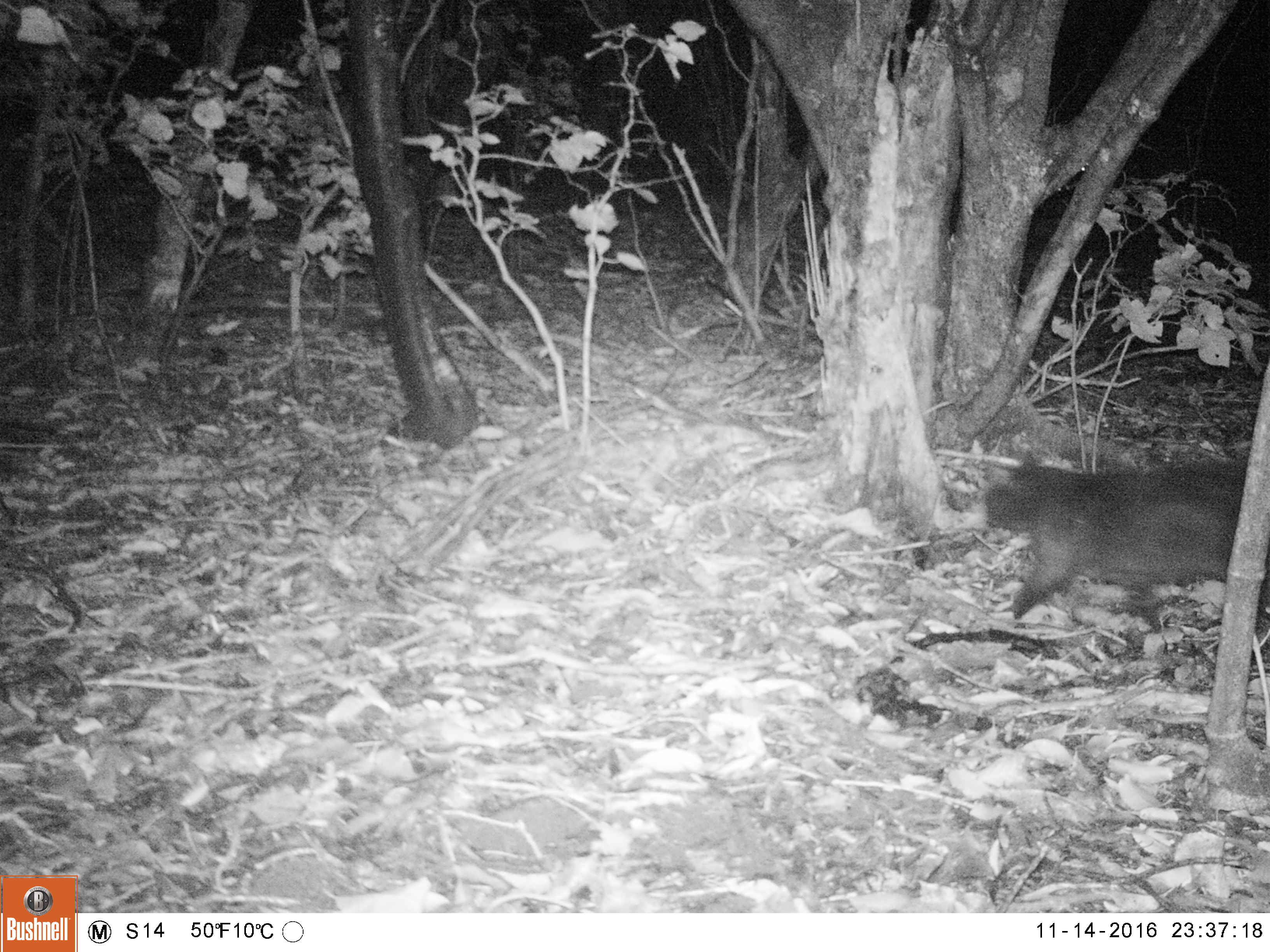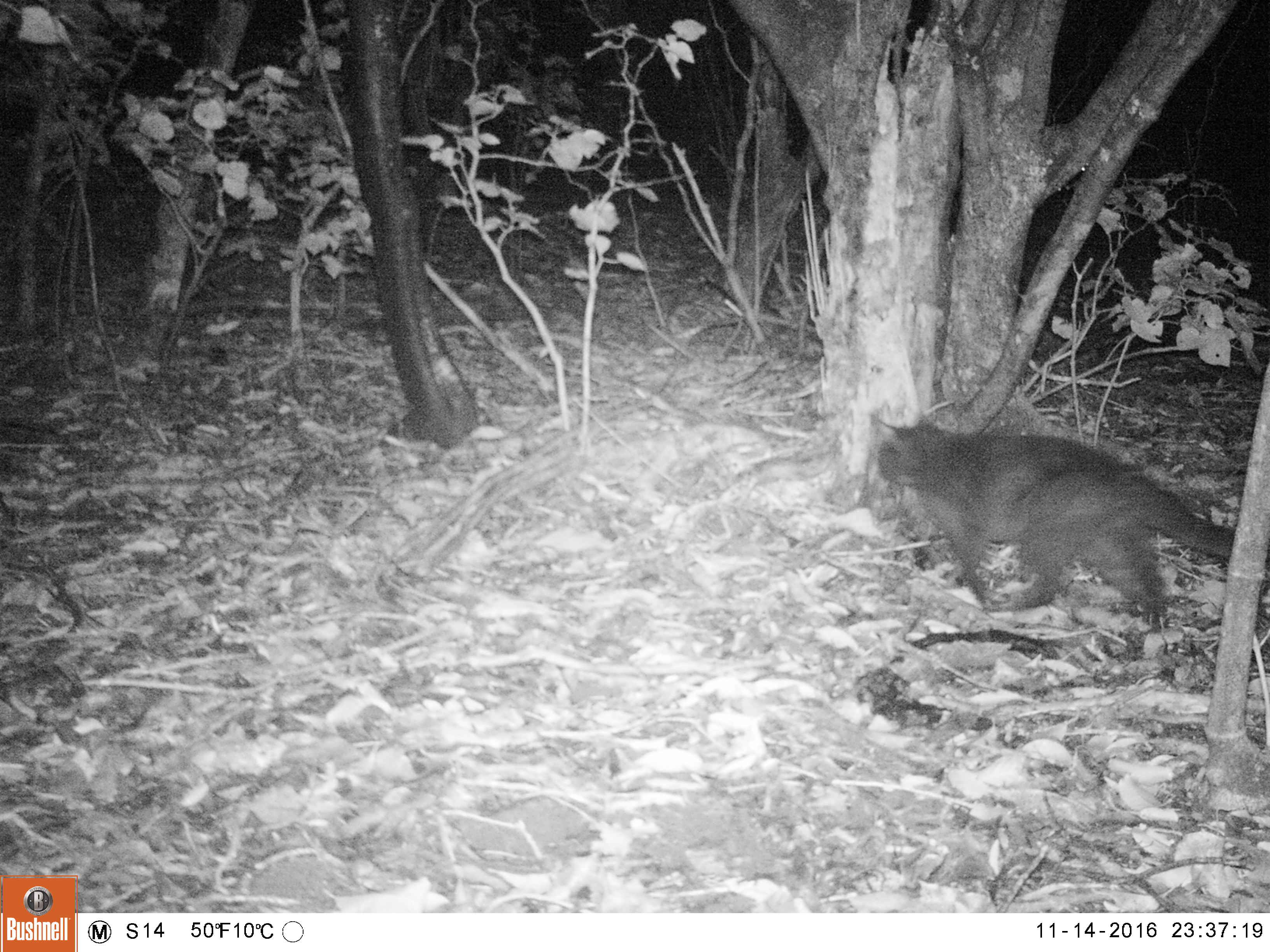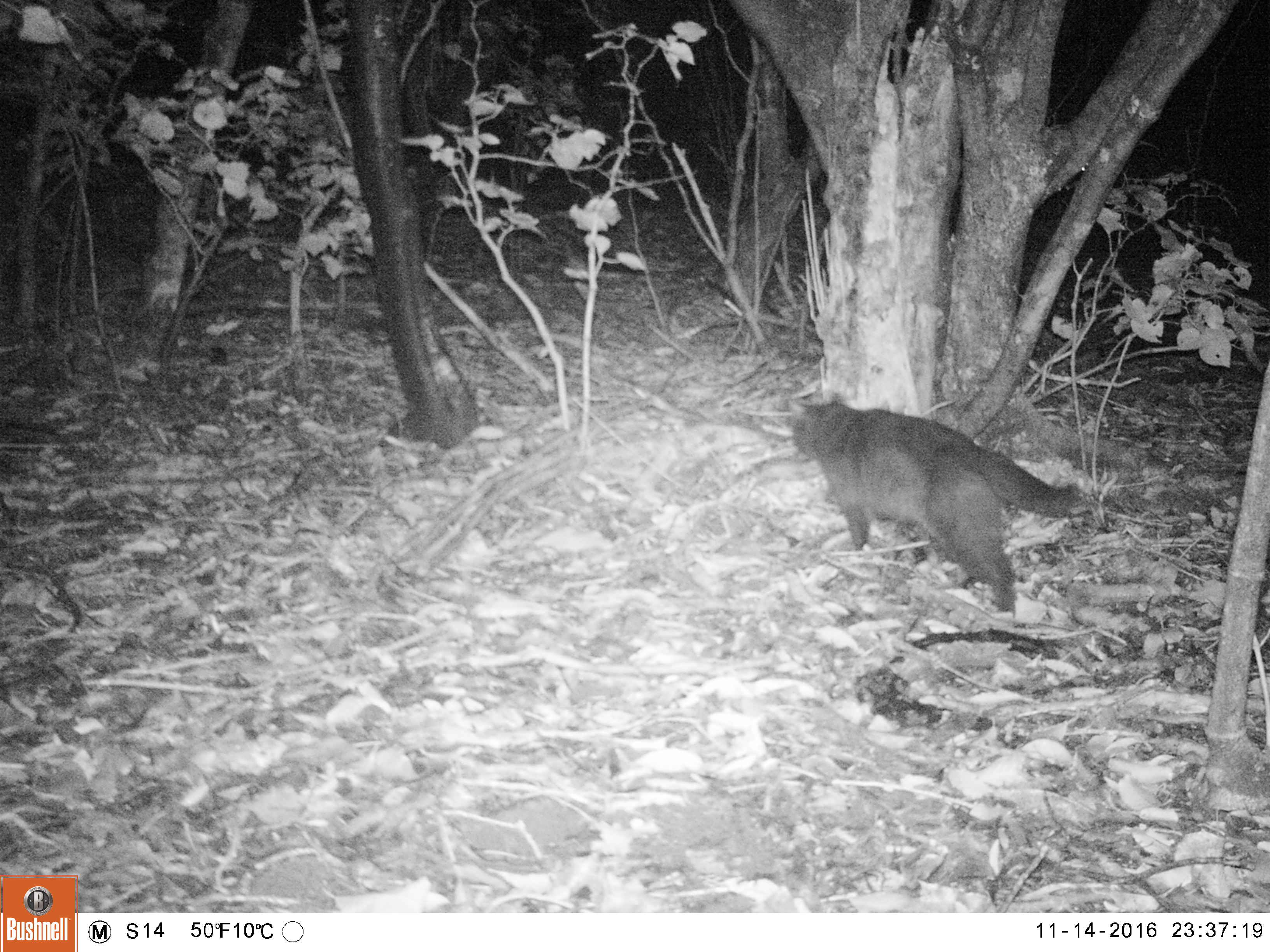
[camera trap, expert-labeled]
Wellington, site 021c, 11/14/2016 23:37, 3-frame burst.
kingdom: Animalia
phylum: Chordata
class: Mammalia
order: Carnivora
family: Felidae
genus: Felis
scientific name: Felis catus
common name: cat